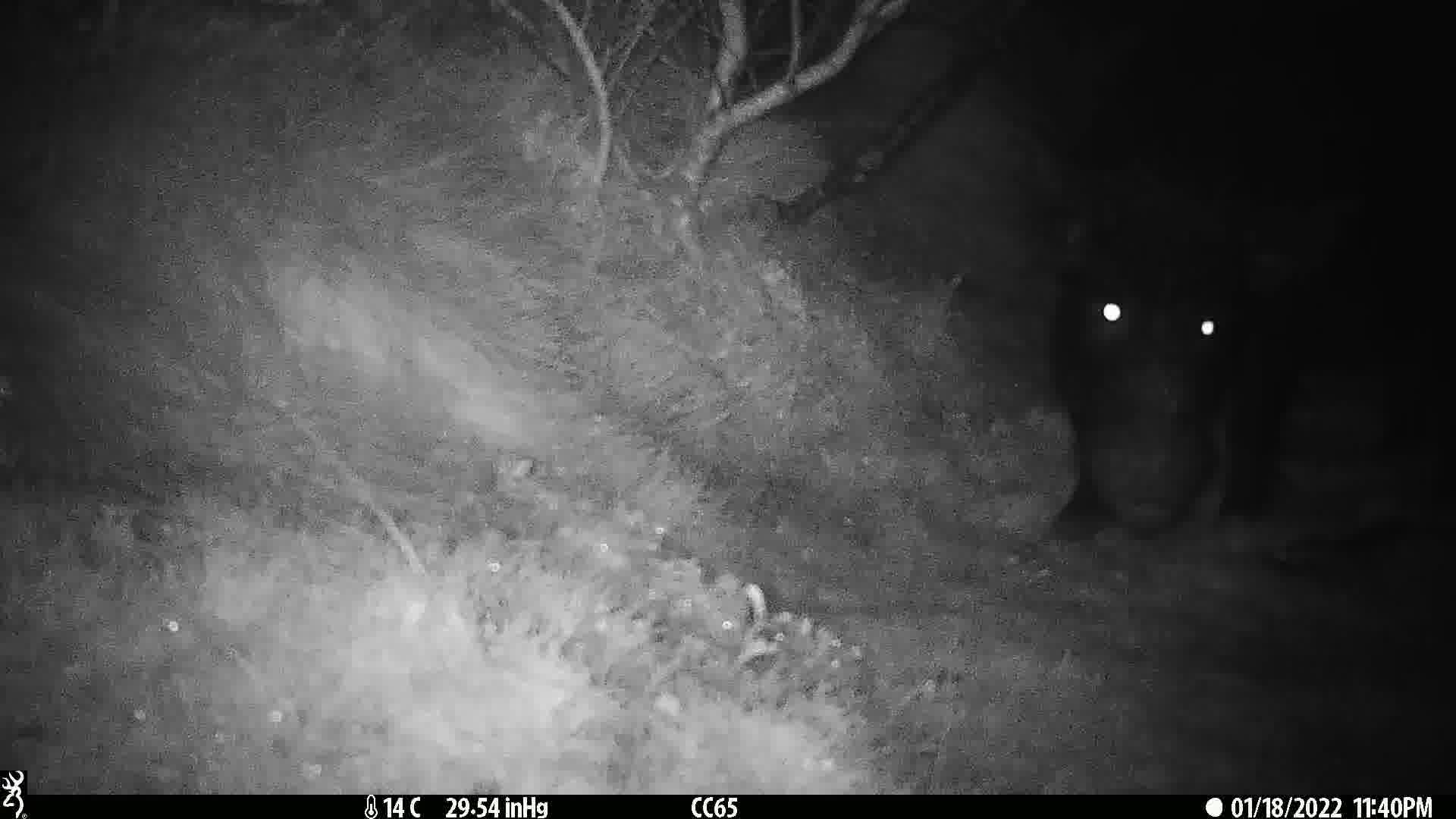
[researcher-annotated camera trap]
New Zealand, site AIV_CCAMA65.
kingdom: Animalia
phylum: Chordata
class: Mammalia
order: Artiodactyla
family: Suidae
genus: Sus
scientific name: Sus scrofa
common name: pig